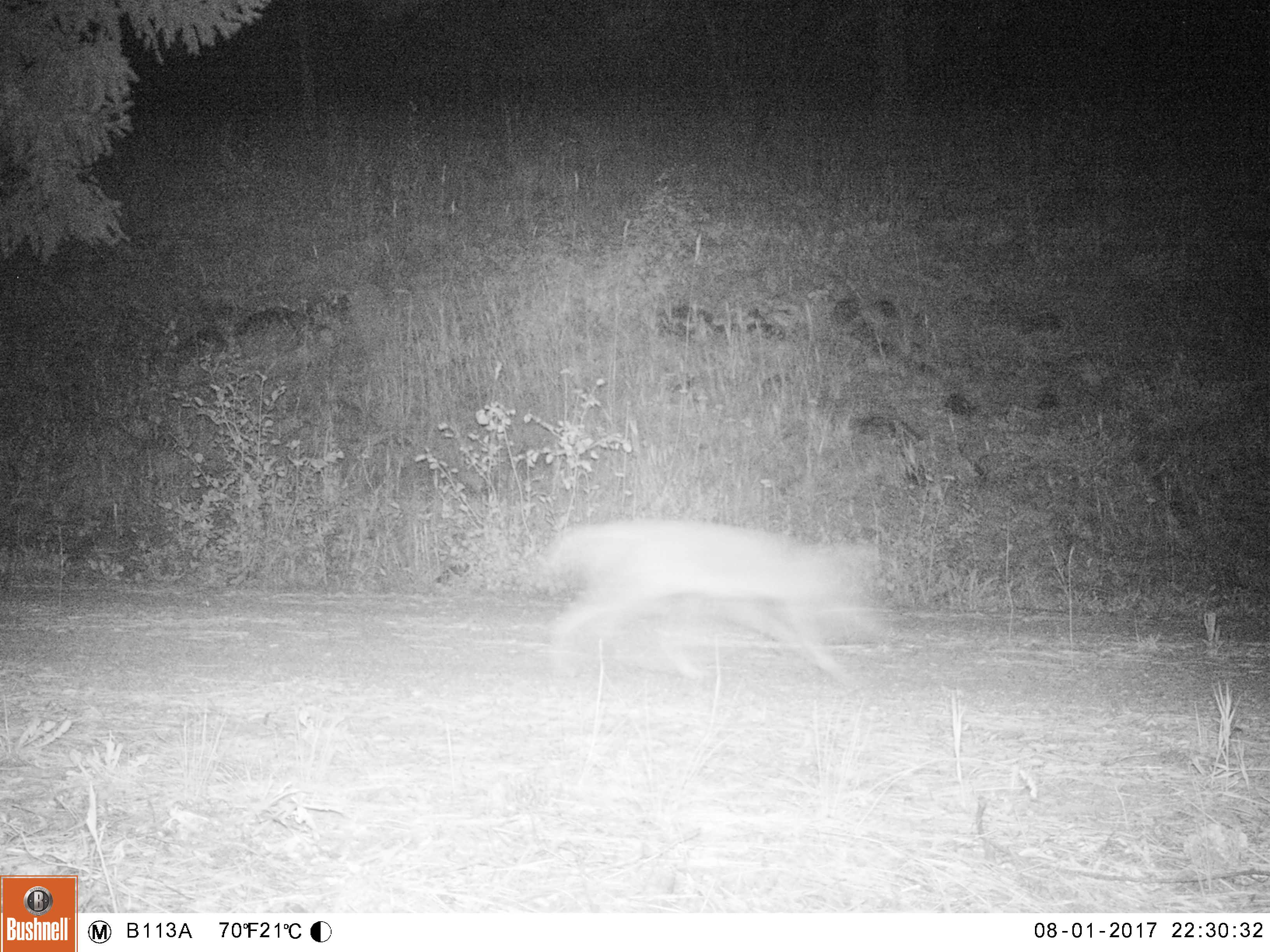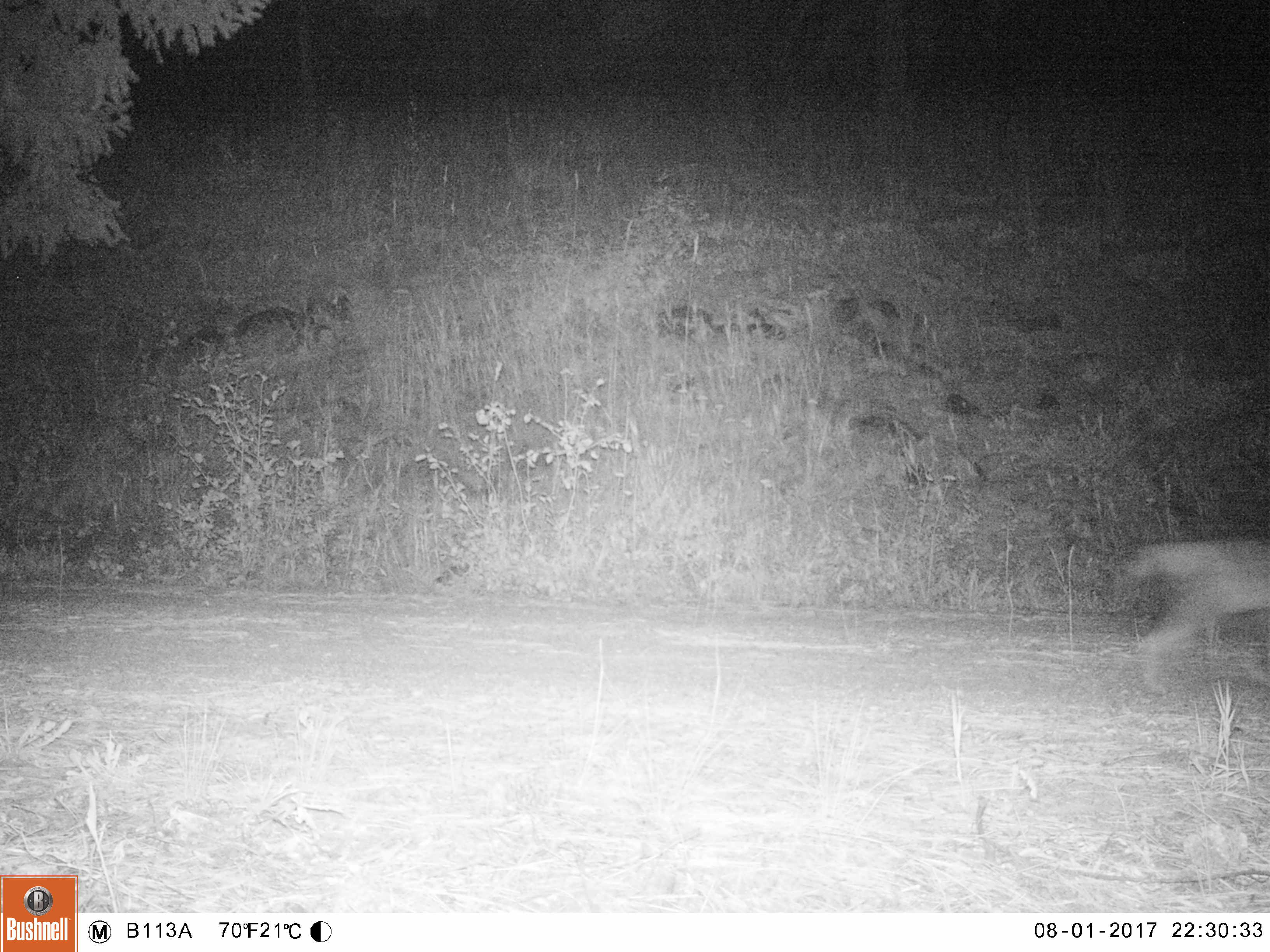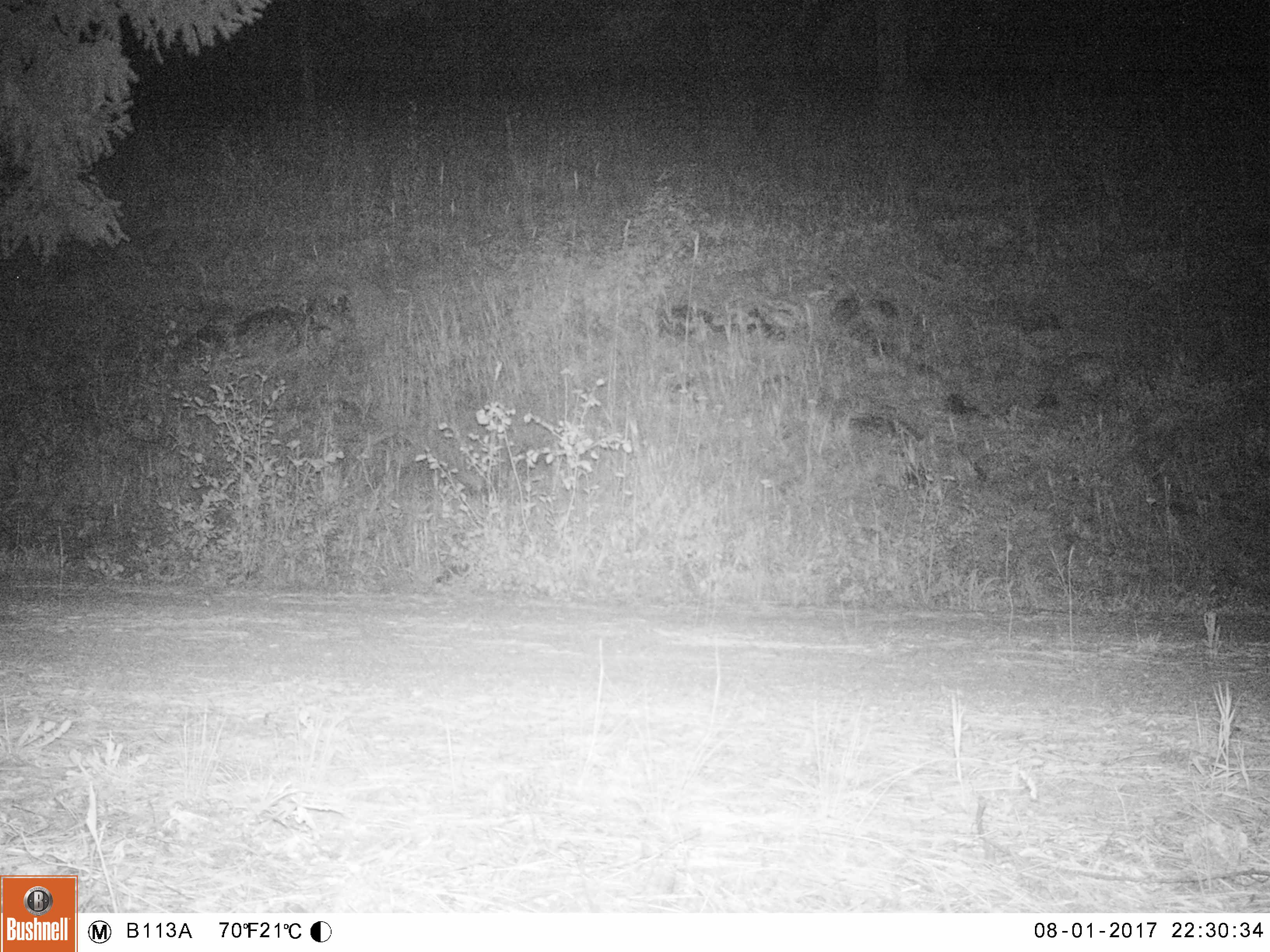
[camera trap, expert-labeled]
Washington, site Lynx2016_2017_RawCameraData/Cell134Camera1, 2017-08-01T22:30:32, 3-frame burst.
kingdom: Animalia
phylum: Chordata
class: Mammalia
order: Carnivora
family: Canidae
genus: Canis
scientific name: Canis latrans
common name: coyote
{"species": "Canis latrans (coyote)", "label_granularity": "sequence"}